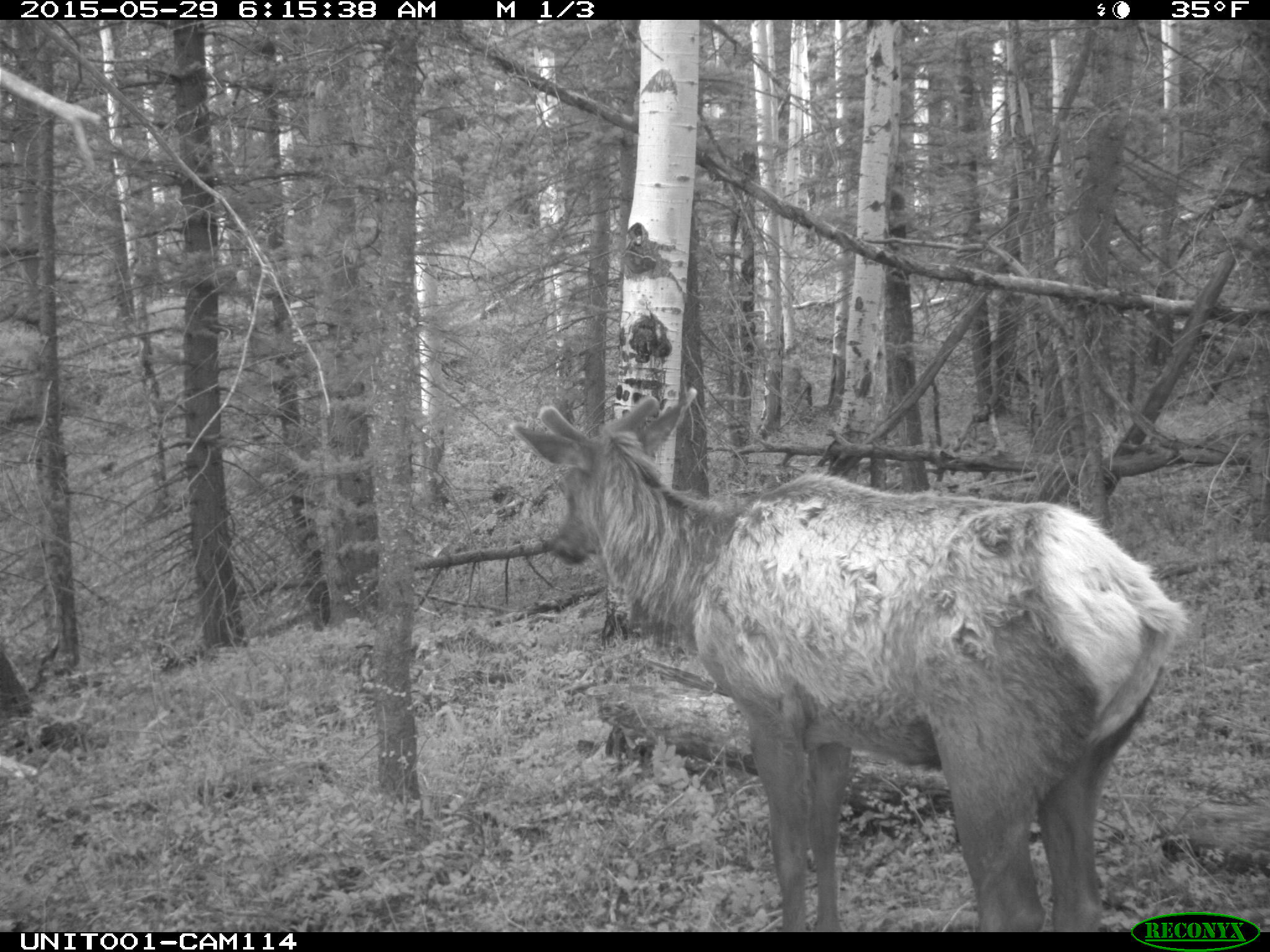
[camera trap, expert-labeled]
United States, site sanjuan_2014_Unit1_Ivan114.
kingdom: Animalia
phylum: Chordata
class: Mammalia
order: Artiodactyla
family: Cervidae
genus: Cervus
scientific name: Cervus elaphus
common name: red deer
Cervus elaphus (red deer).